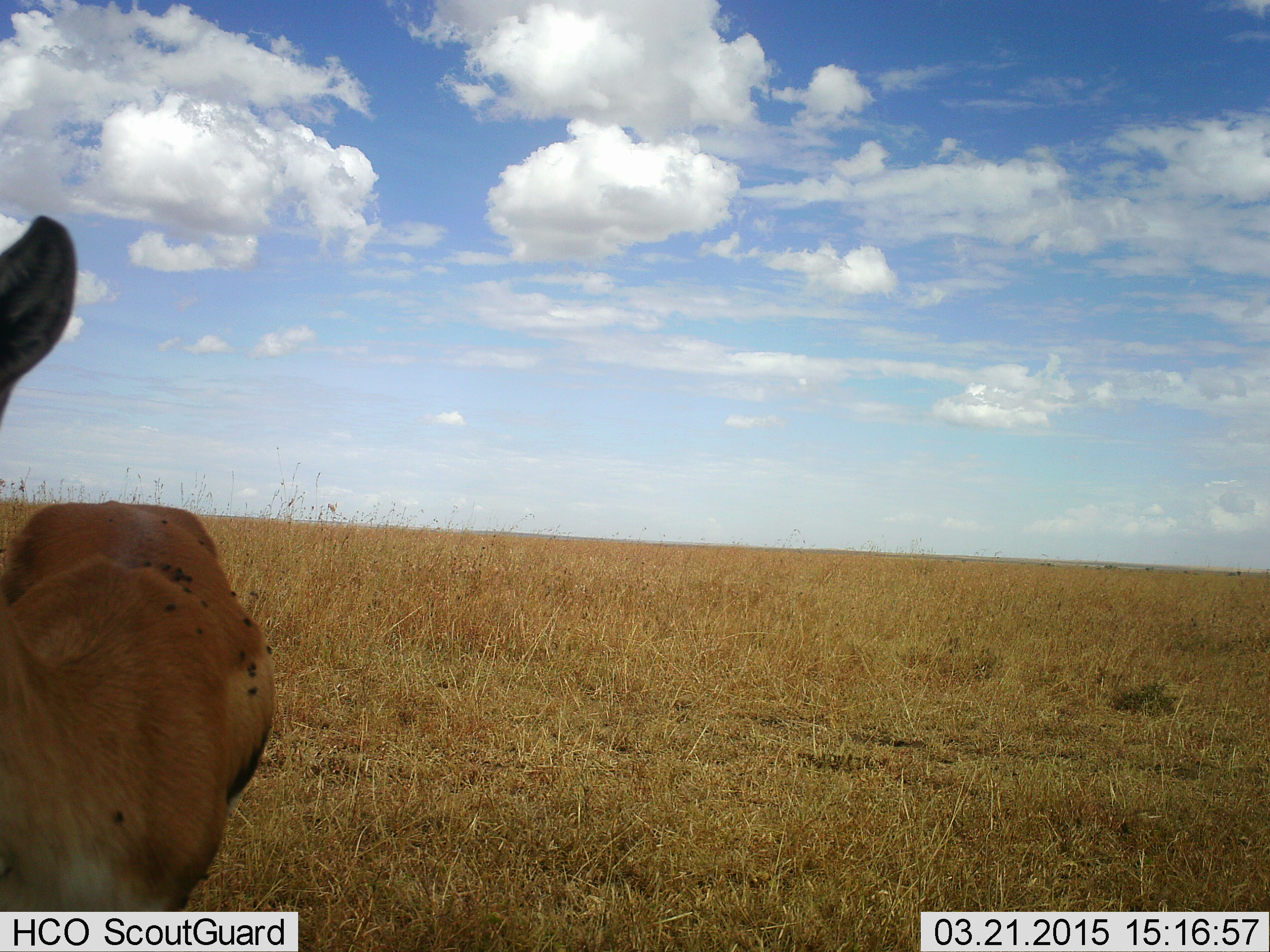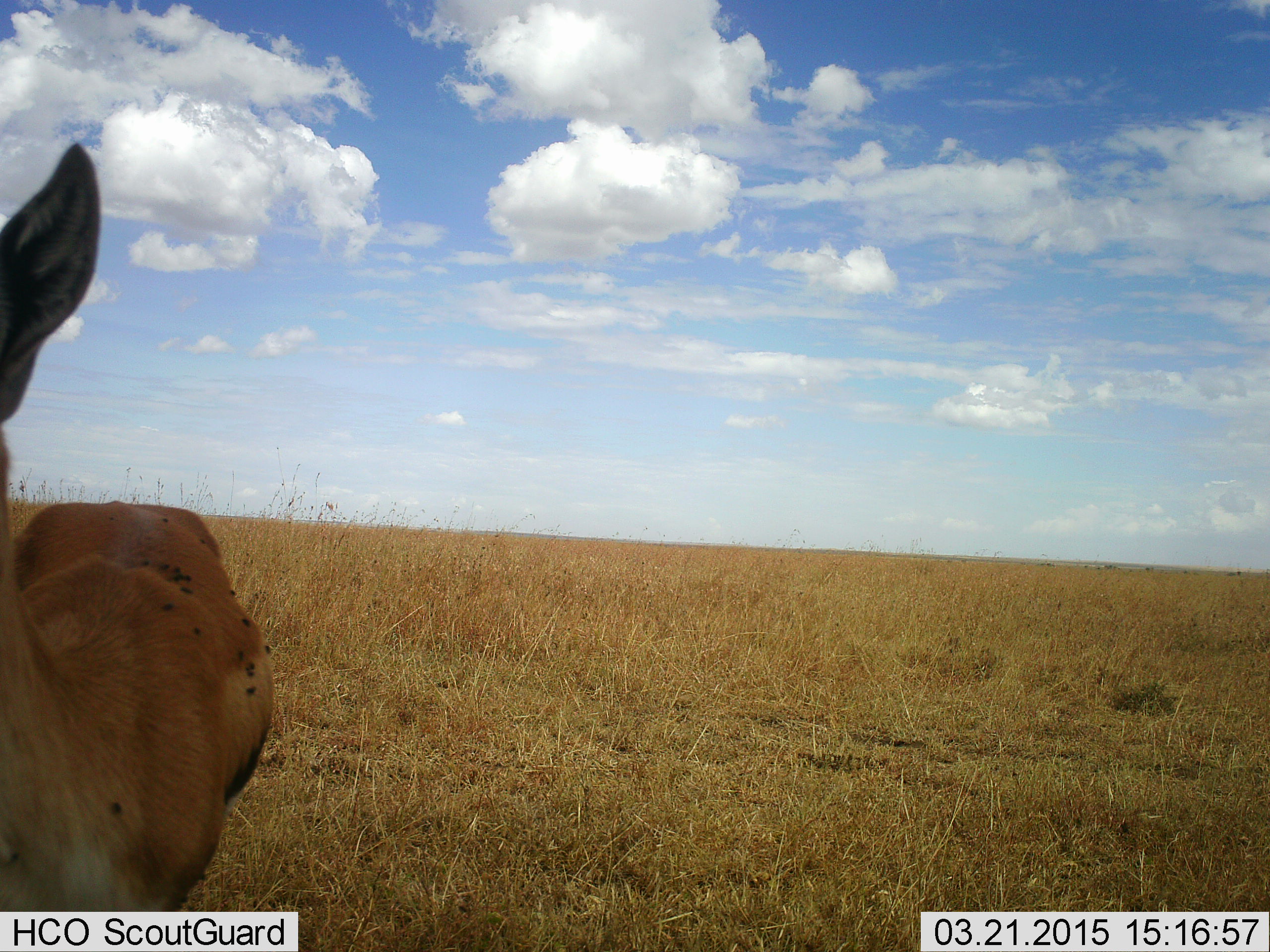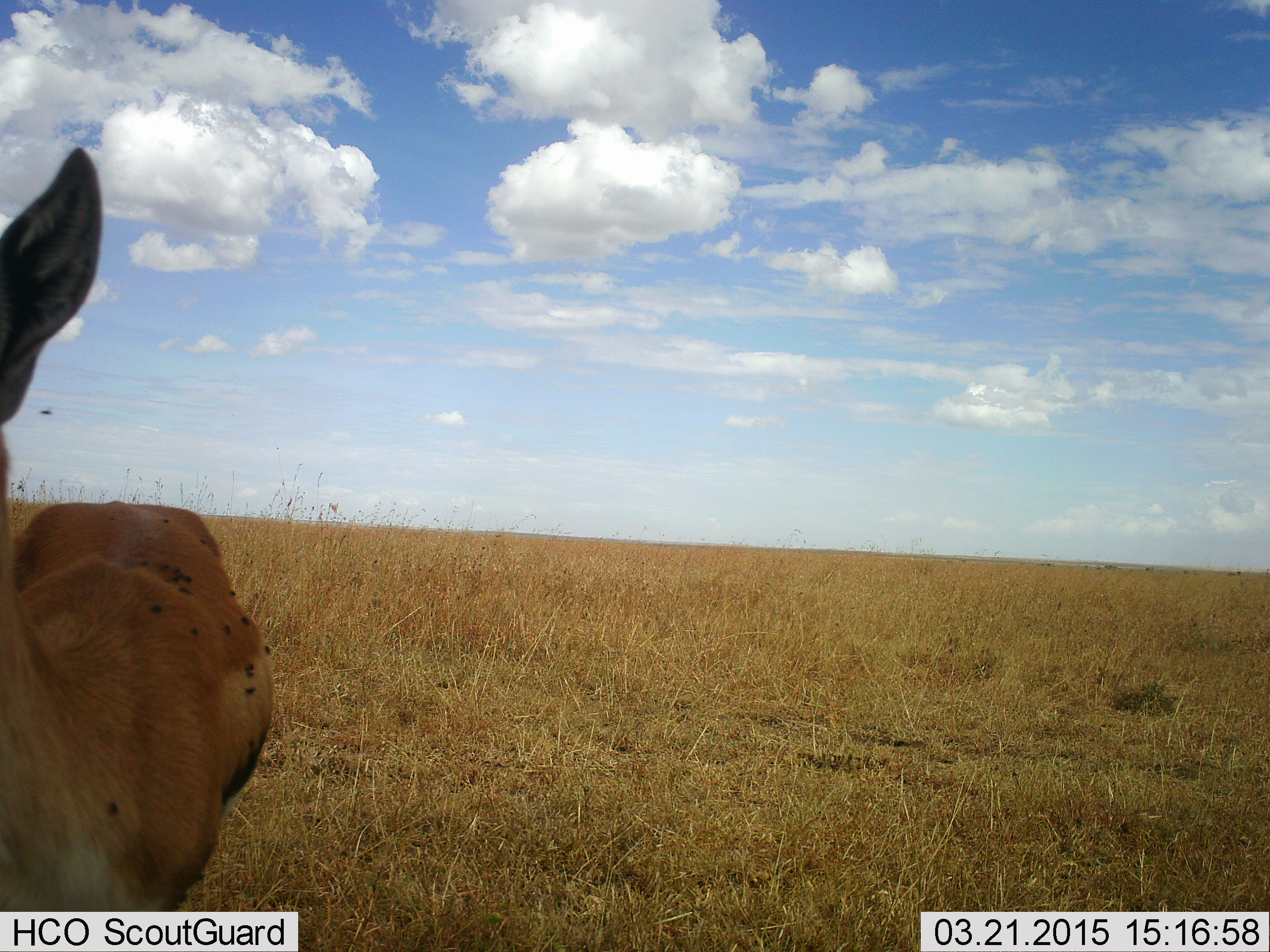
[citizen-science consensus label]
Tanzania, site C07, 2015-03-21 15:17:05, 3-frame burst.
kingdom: Animalia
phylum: Chordata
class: Mammalia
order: Artiodactyla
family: Bovidae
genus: Eudorcas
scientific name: Eudorcas thomsonii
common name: thomson's gazelle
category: gazellethomsons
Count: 1.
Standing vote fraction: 100%.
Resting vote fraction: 0%.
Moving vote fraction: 0%.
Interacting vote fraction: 0%.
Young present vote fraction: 0%.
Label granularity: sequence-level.